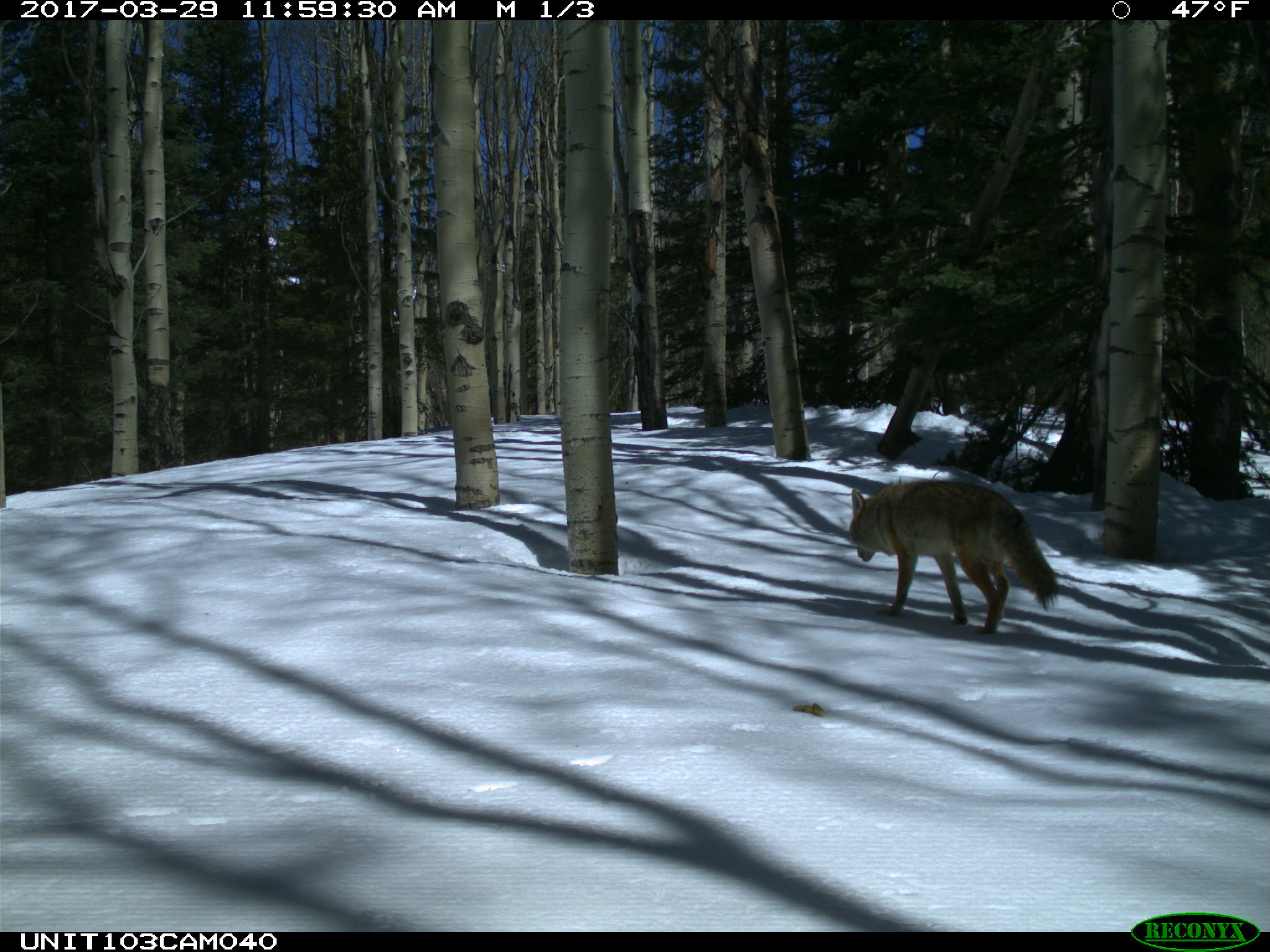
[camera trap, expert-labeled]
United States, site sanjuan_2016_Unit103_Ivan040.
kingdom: Animalia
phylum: Chordata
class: Mammalia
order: Carnivora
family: Canidae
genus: Canis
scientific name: Canis latrans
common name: coyote